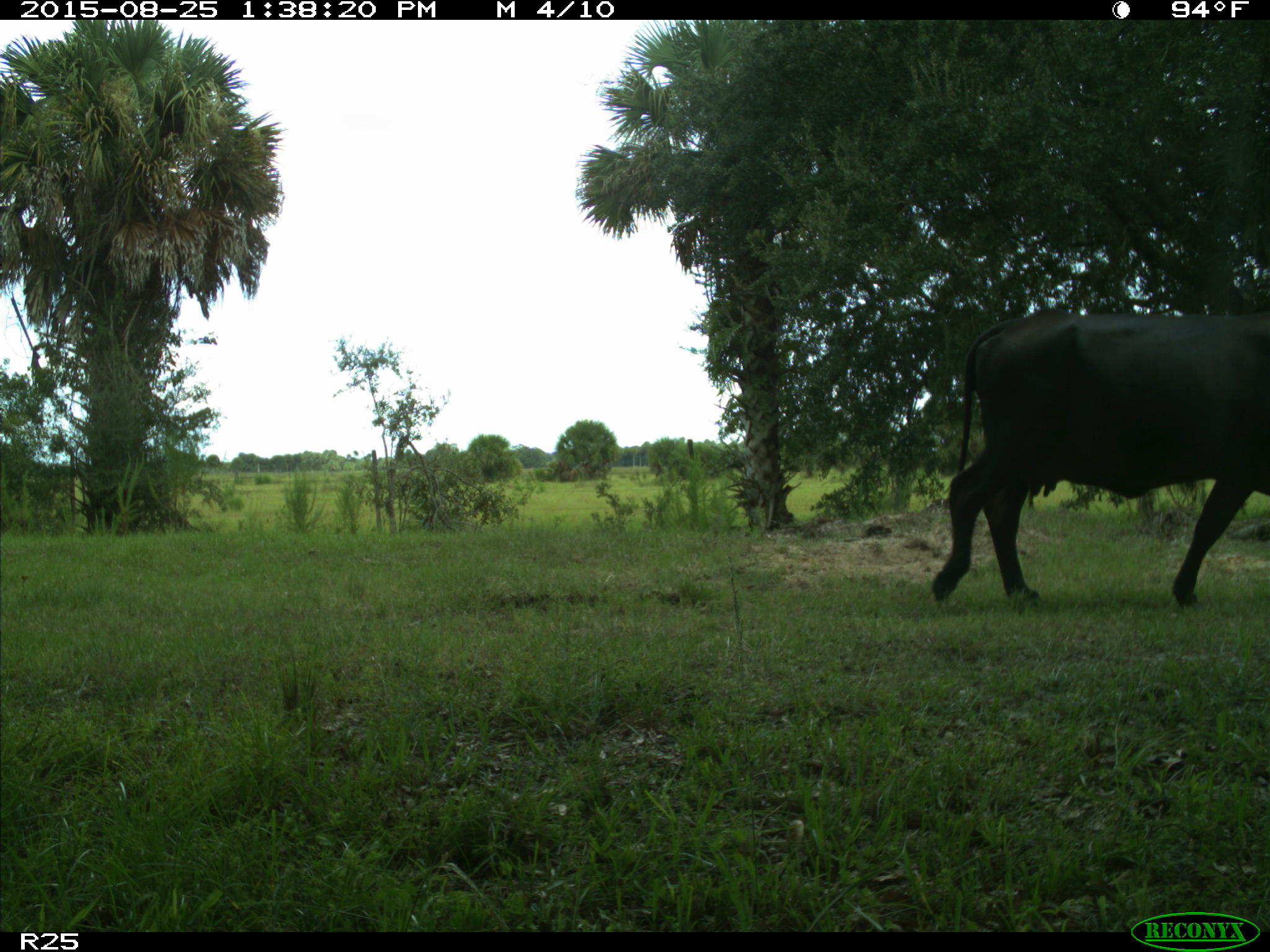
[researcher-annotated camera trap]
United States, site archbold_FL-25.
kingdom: Animalia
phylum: Chordata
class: Mammalia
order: Artiodactyla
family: Bovidae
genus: Bos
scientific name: Bos taurus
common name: domestic cow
Bos taurus (domestic cow).